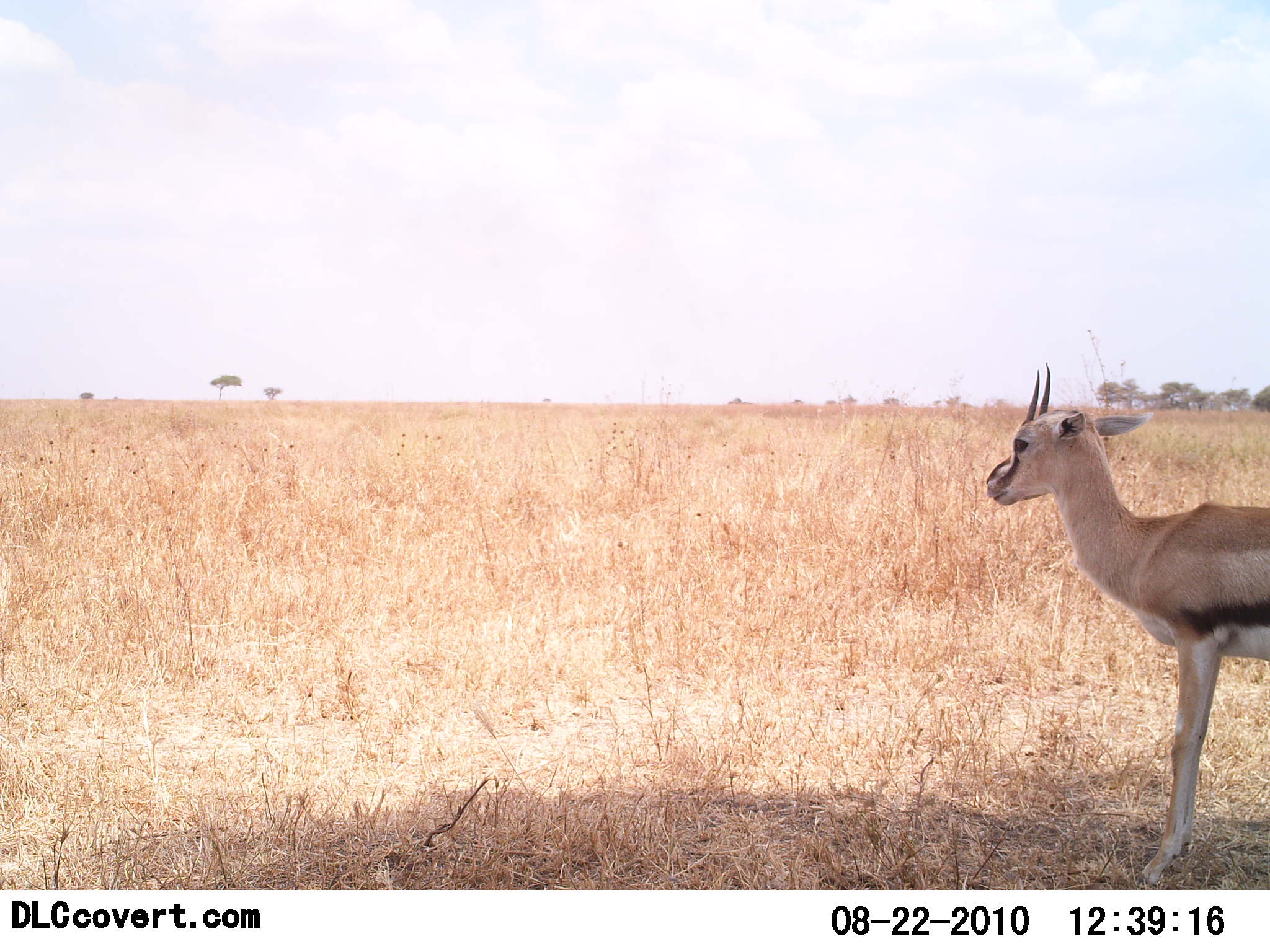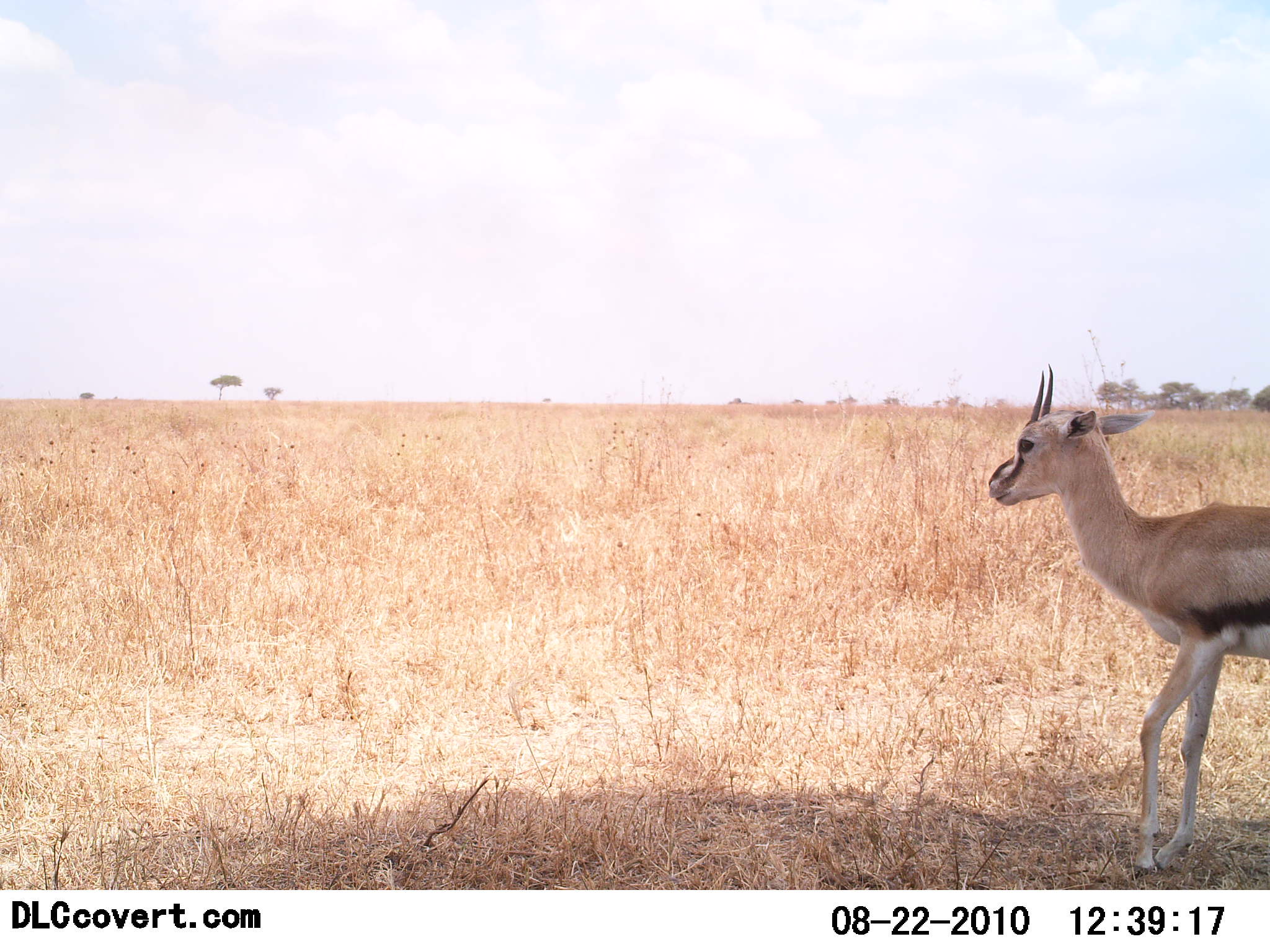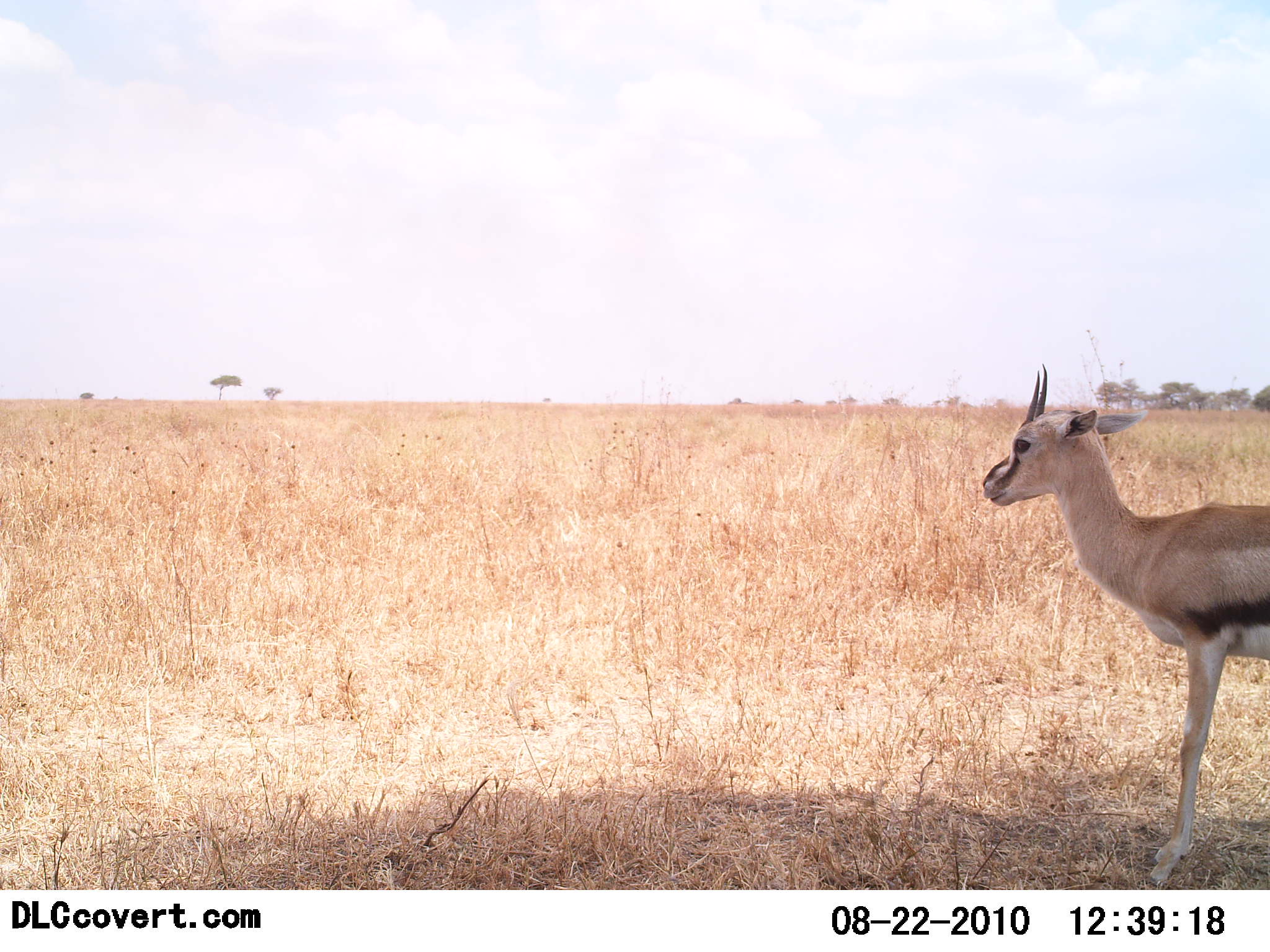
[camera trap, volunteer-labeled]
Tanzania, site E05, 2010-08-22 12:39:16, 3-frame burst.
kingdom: Animalia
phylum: Chordata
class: Mammalia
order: Artiodactyla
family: Bovidae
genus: Eudorcas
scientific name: Eudorcas thomsonii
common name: thomson's gazelle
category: gazellethomsons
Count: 1.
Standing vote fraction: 75%.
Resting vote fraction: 17%.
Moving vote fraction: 8%.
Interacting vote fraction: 0%.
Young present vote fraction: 0%.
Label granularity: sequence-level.